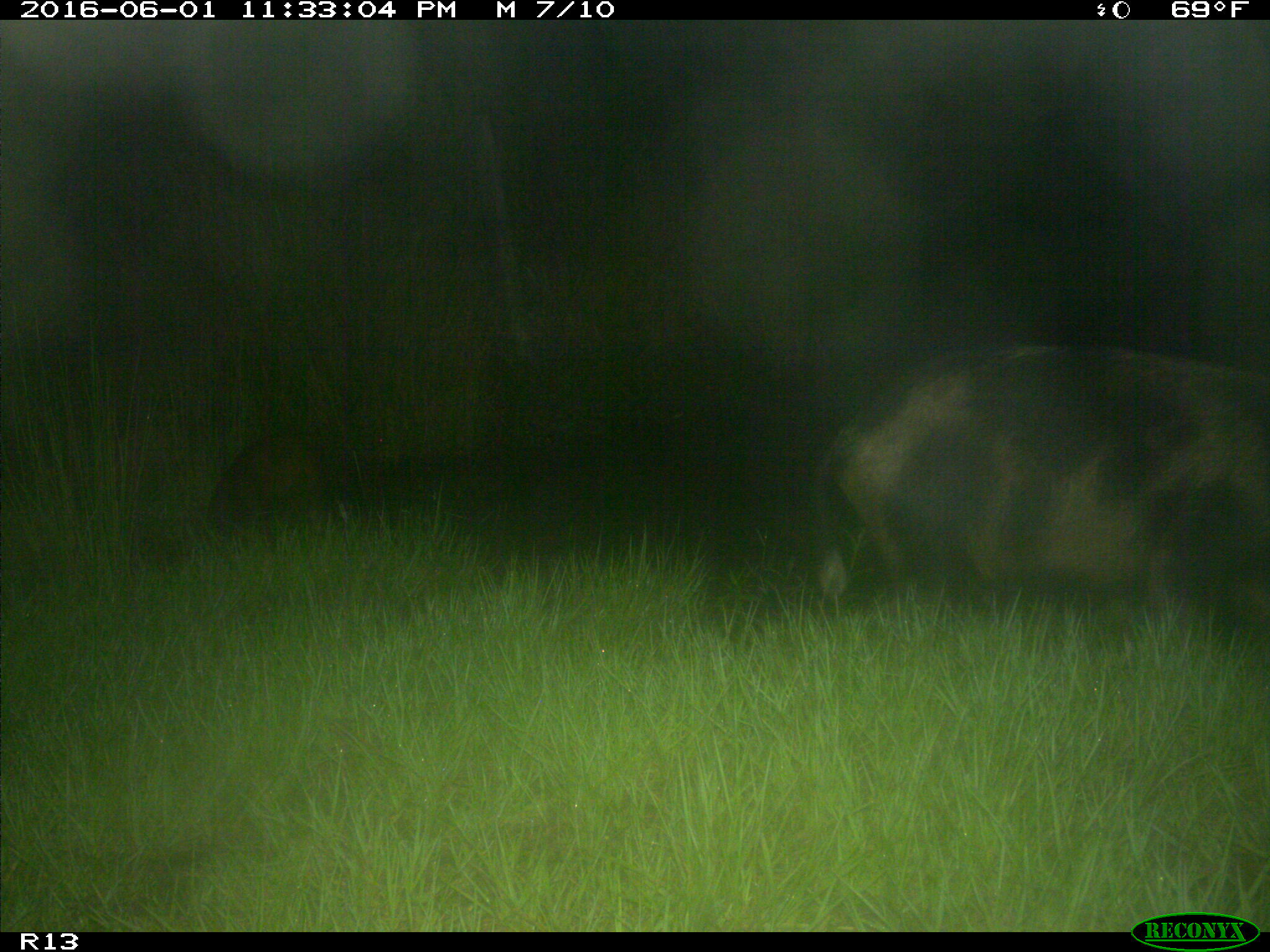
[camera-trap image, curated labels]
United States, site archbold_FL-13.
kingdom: Animalia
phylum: Chordata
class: Mammalia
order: Artiodactyla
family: Suidae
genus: Sus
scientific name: Sus scrofa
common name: wild boar